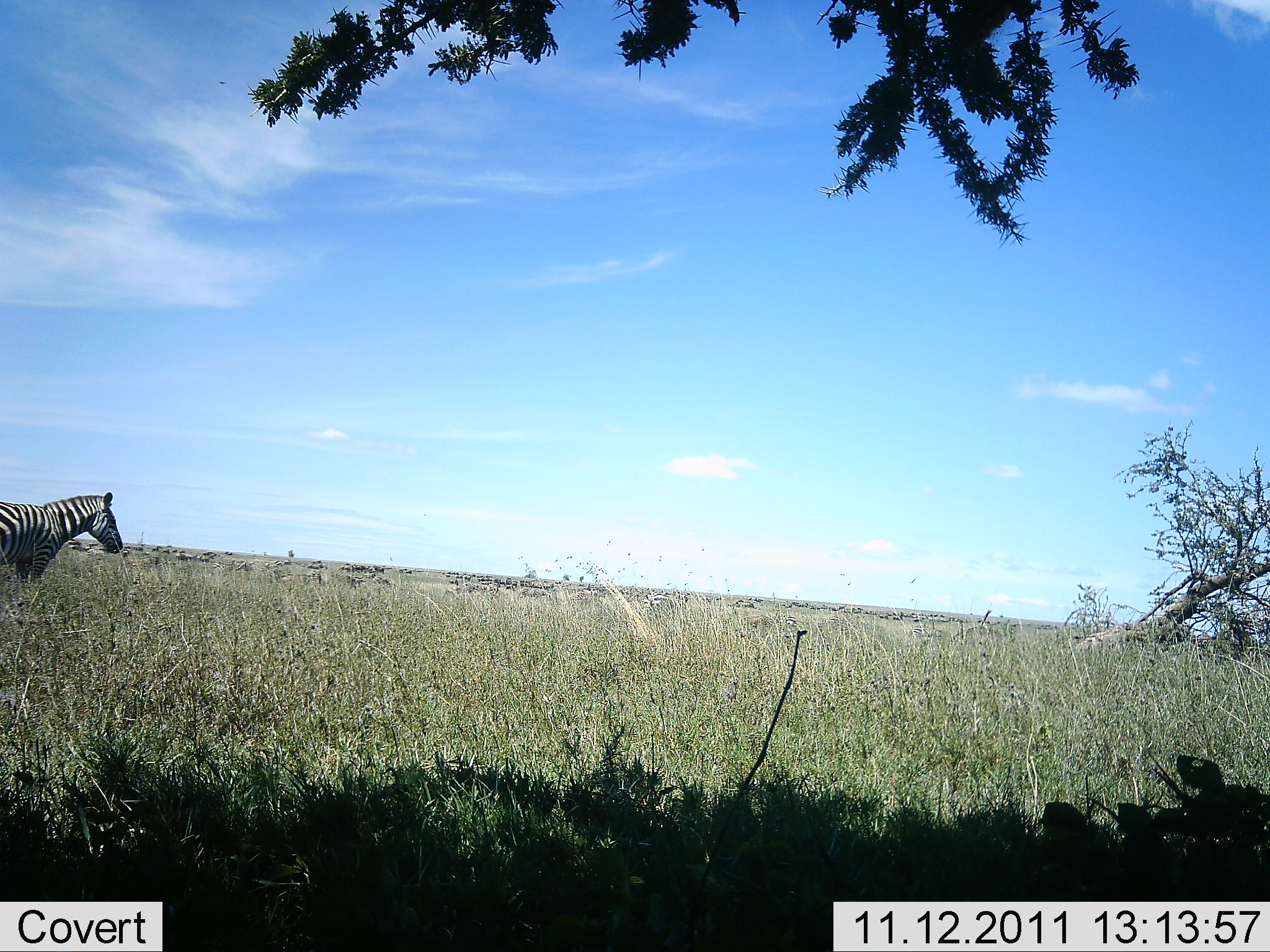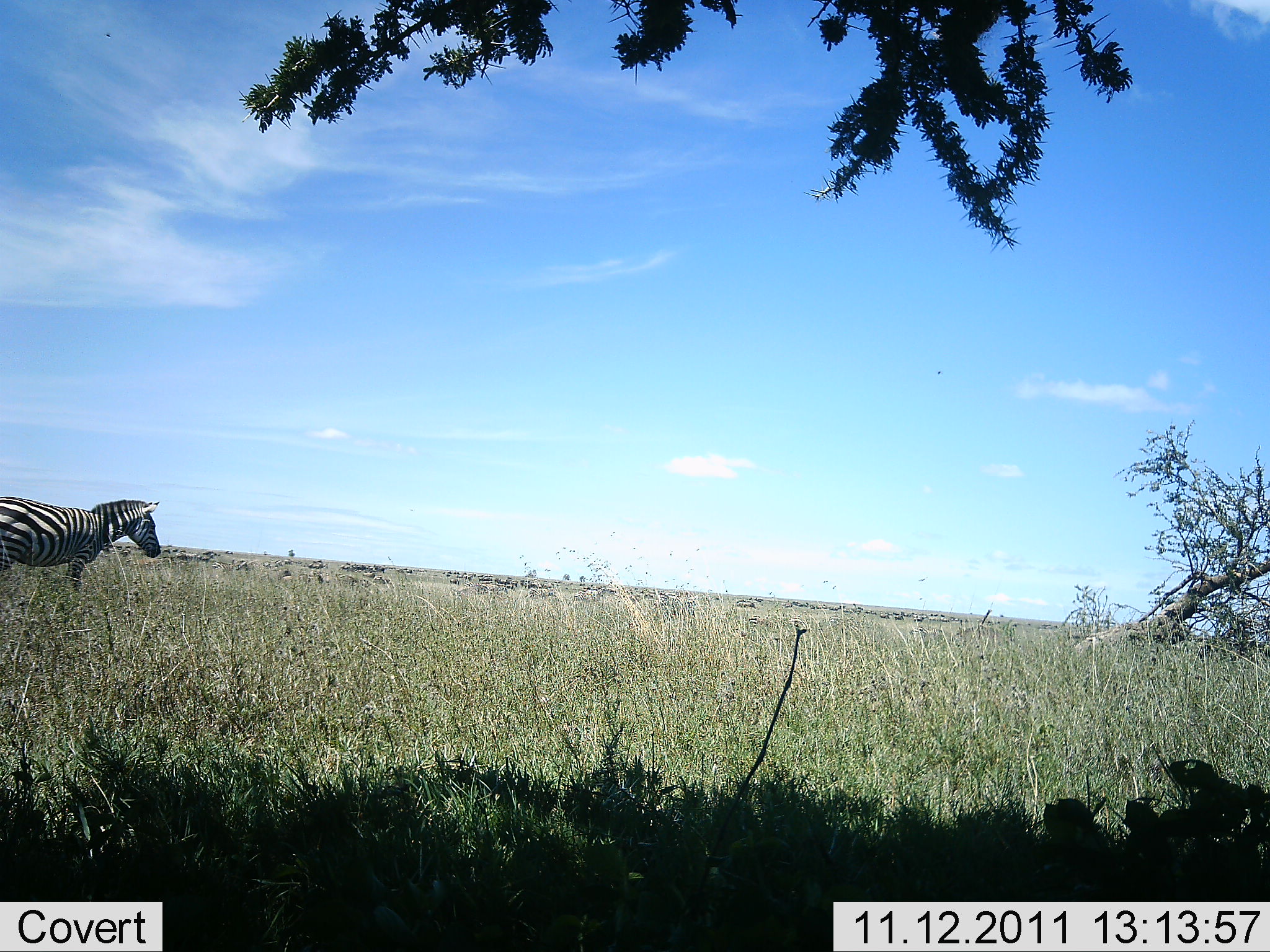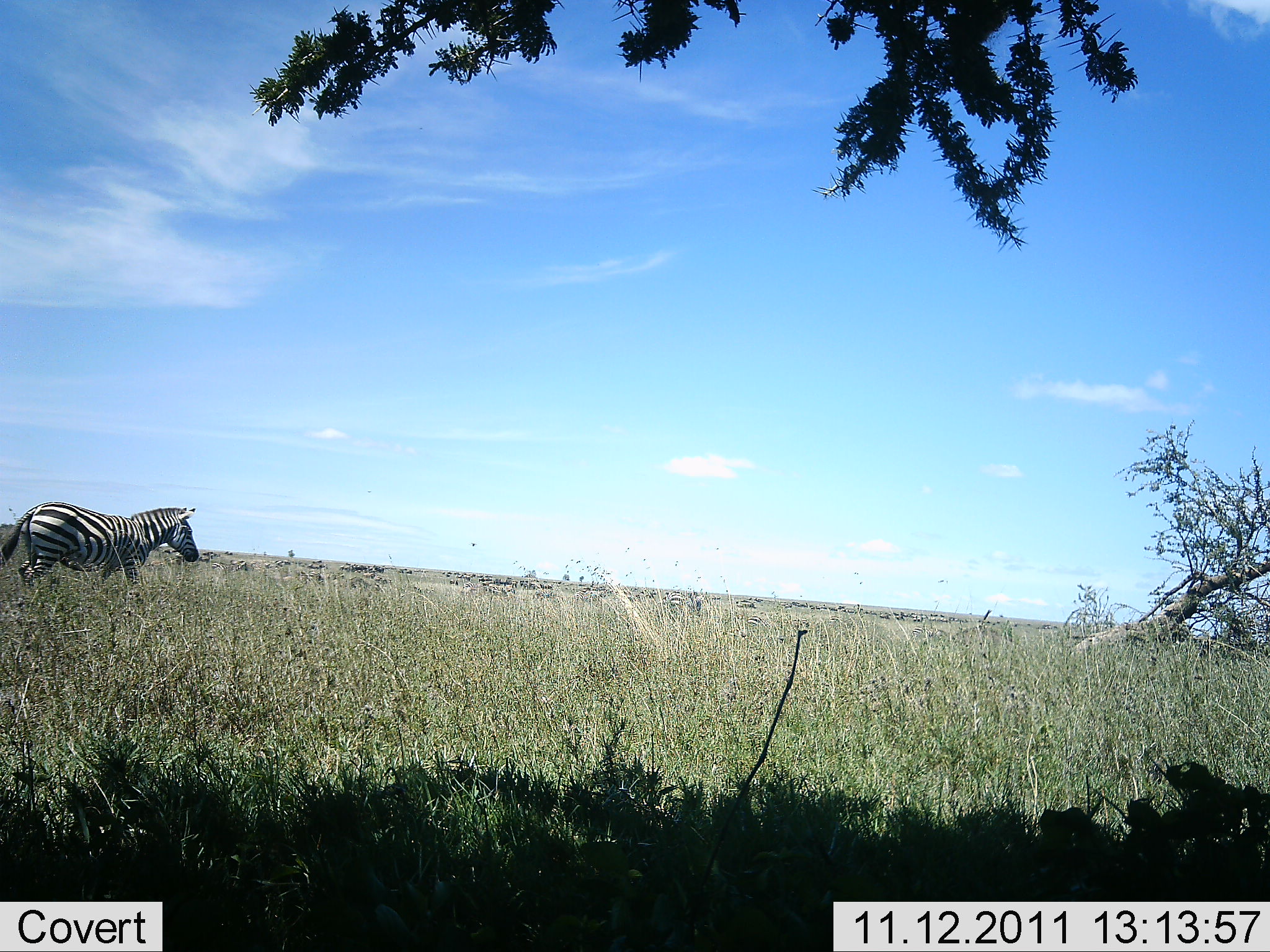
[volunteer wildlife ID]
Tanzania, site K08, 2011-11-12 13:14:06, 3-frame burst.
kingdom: Animalia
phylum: Chordata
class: Mammalia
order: Perissodactyla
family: Equidae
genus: Equus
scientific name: Equus quagga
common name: plains zebra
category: zebra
Zebra (plains zebra) (Equus quagga), count 1. Behavior (volunteer vote fractions): standing 0%, resting 0%, moving 100%, interacting 0%. Young present (vote fraction): 0%. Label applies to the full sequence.